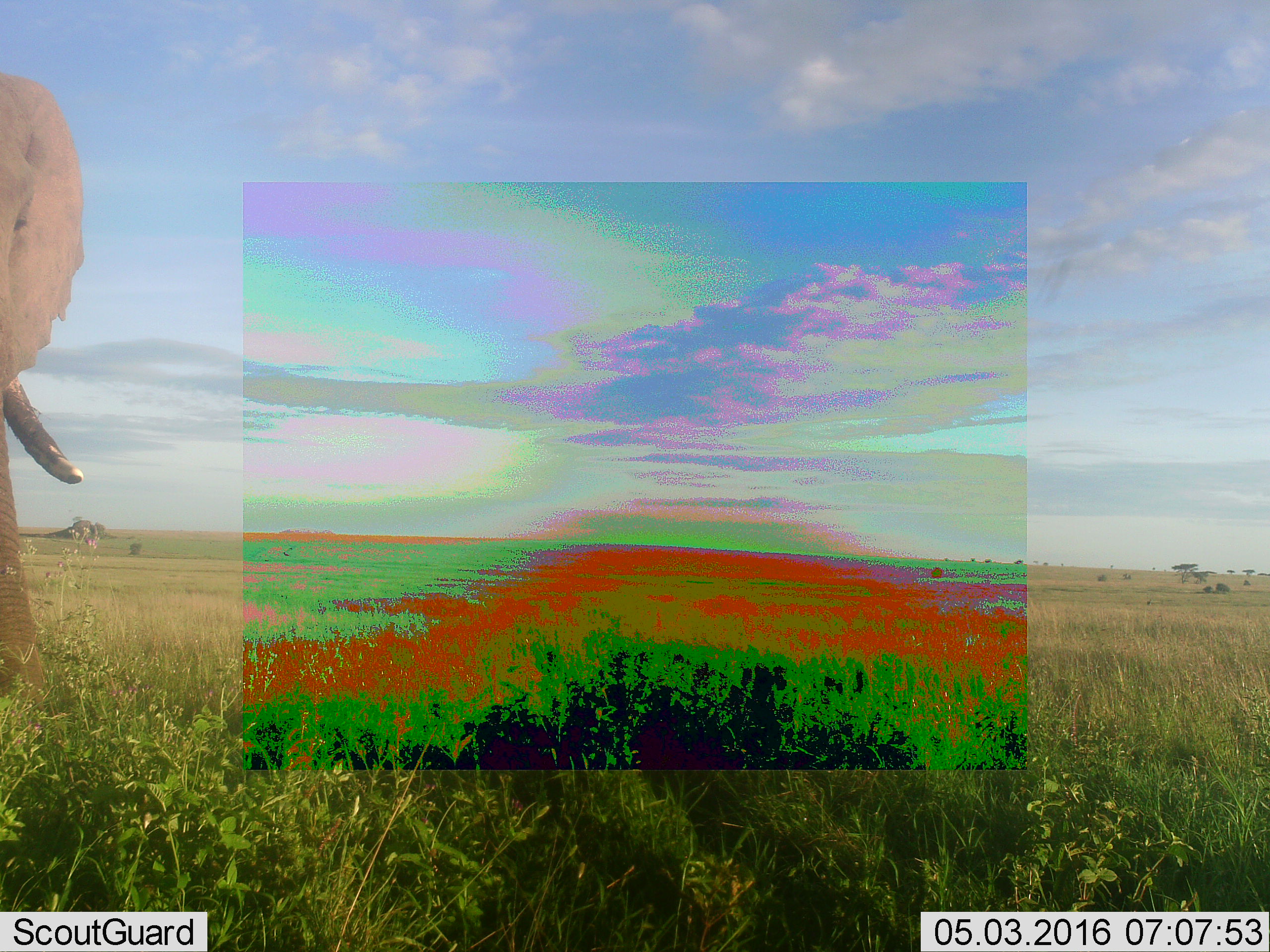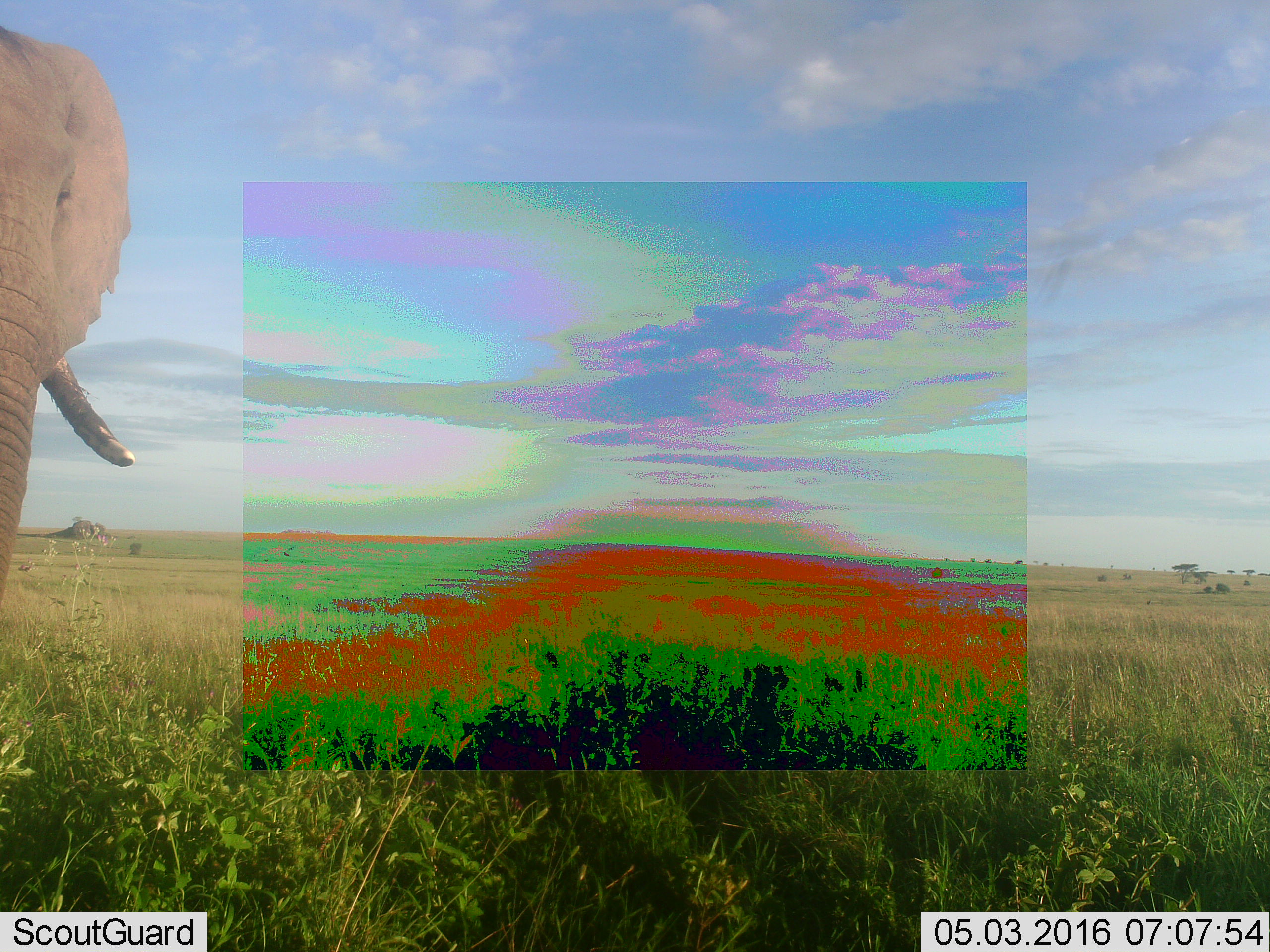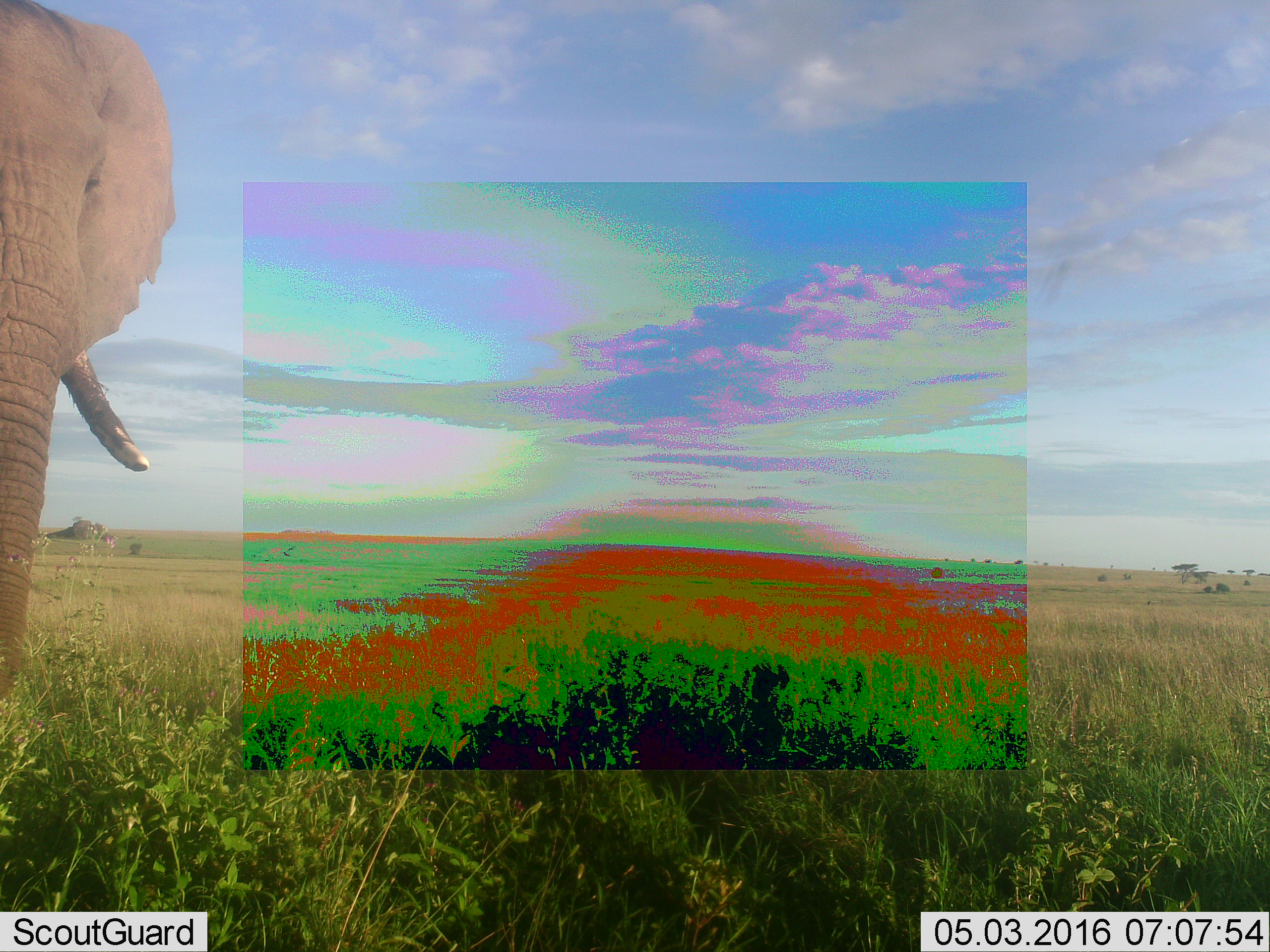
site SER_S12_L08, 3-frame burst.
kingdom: Animalia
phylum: Chordata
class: Mammalia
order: Proboscidea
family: Elephantidae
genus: Loxodonta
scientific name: Loxodonta africana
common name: african bush elephant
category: elephant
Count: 1.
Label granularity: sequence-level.